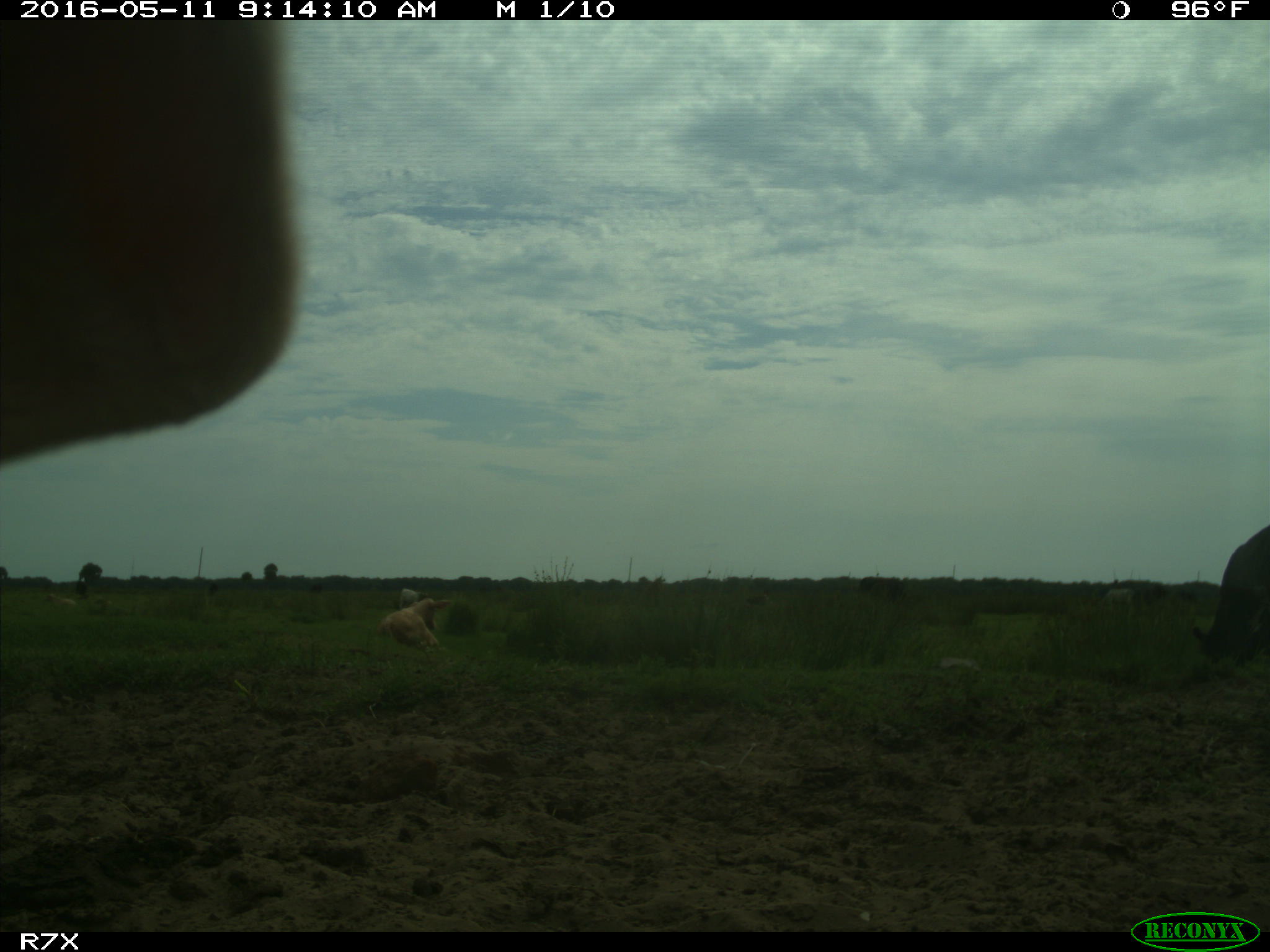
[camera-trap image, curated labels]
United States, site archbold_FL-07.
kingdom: Animalia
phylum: Chordata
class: Mammalia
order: Artiodactyla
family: Bovidae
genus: Bos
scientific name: Bos taurus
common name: domestic cow